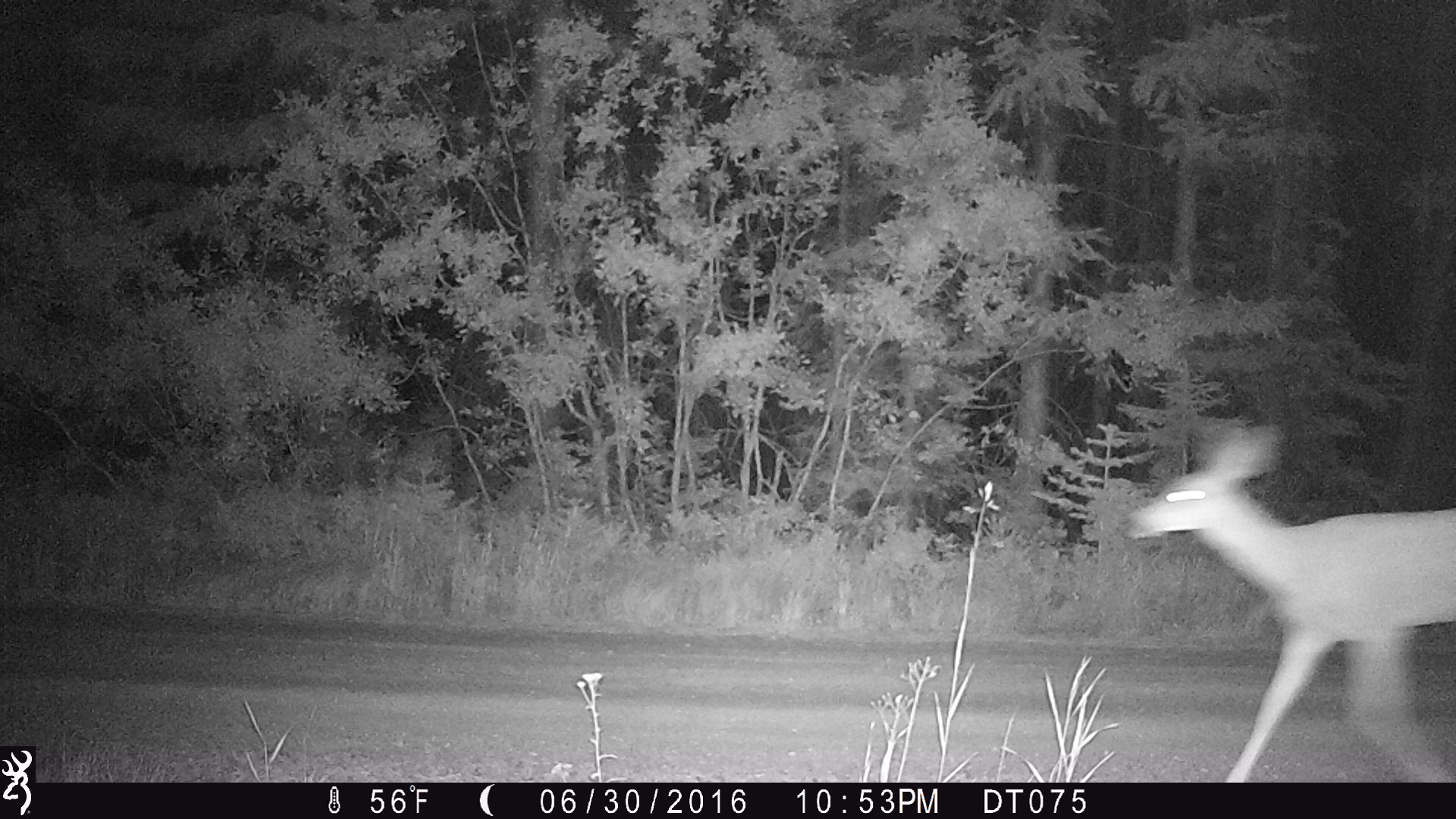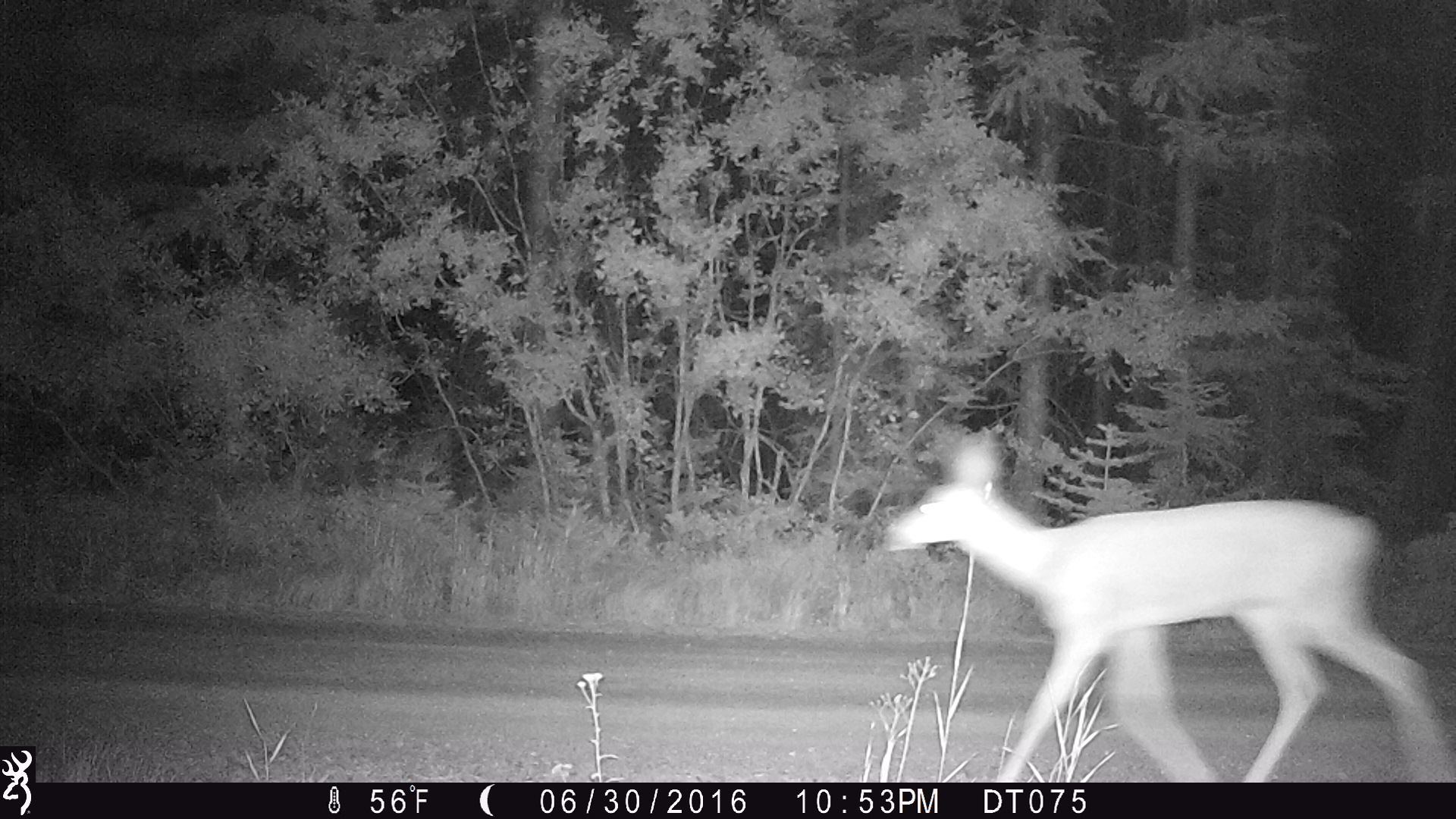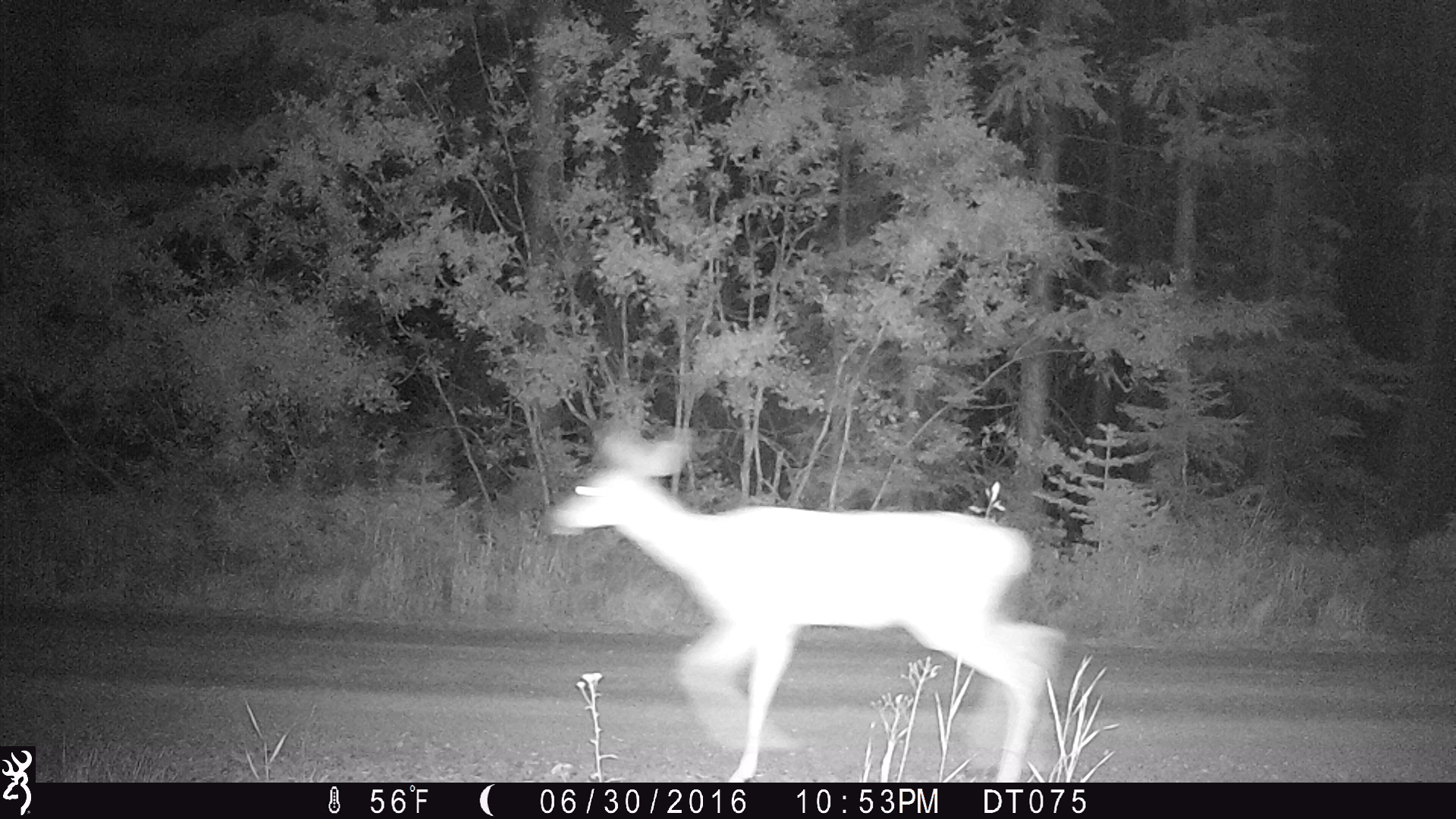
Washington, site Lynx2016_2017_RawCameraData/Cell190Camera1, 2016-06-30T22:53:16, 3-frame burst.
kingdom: Animalia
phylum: Chordata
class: Mammalia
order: Artiodactyla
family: Cervidae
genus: Odocoileus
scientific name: Odocoileus hemionus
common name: mule deer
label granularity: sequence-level